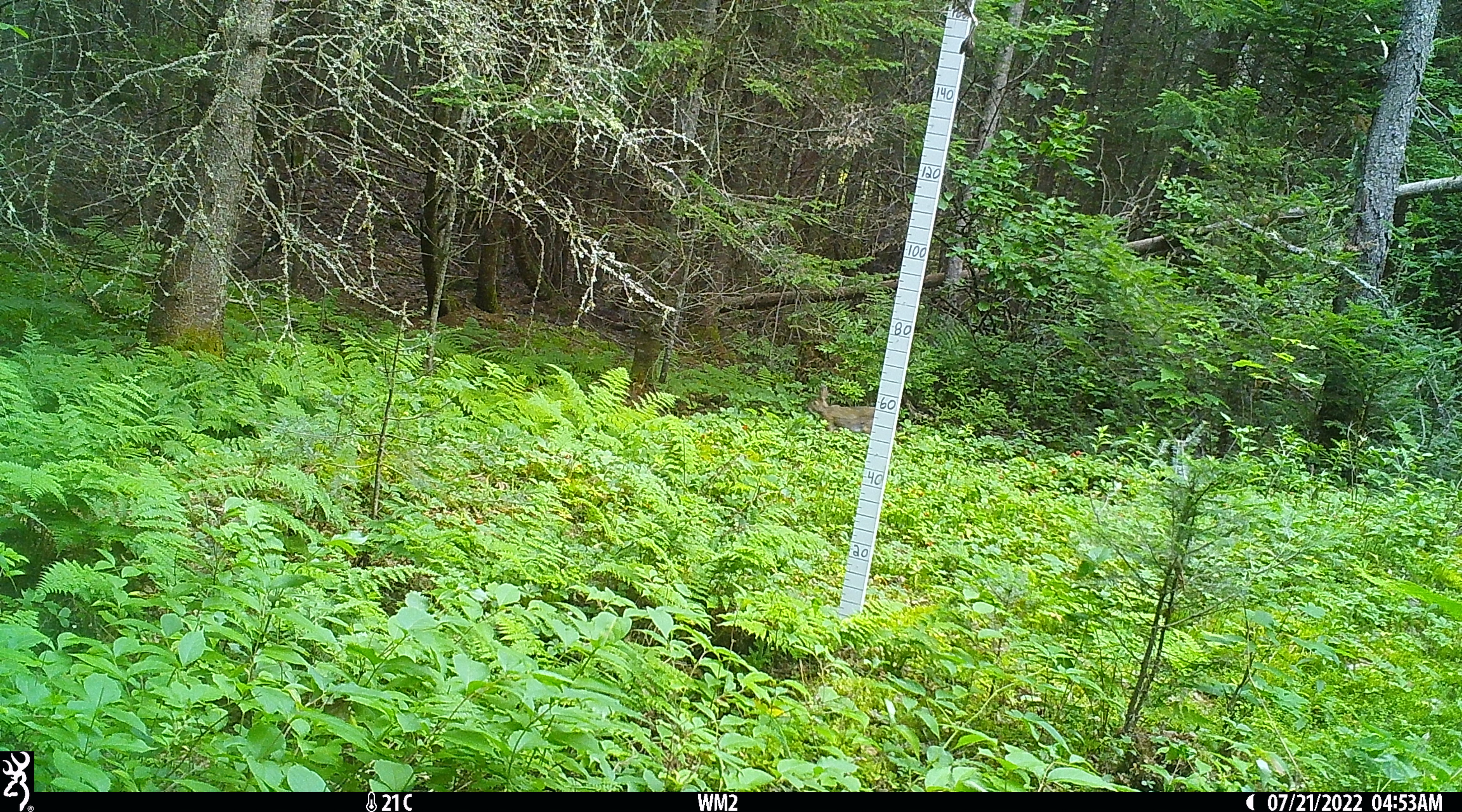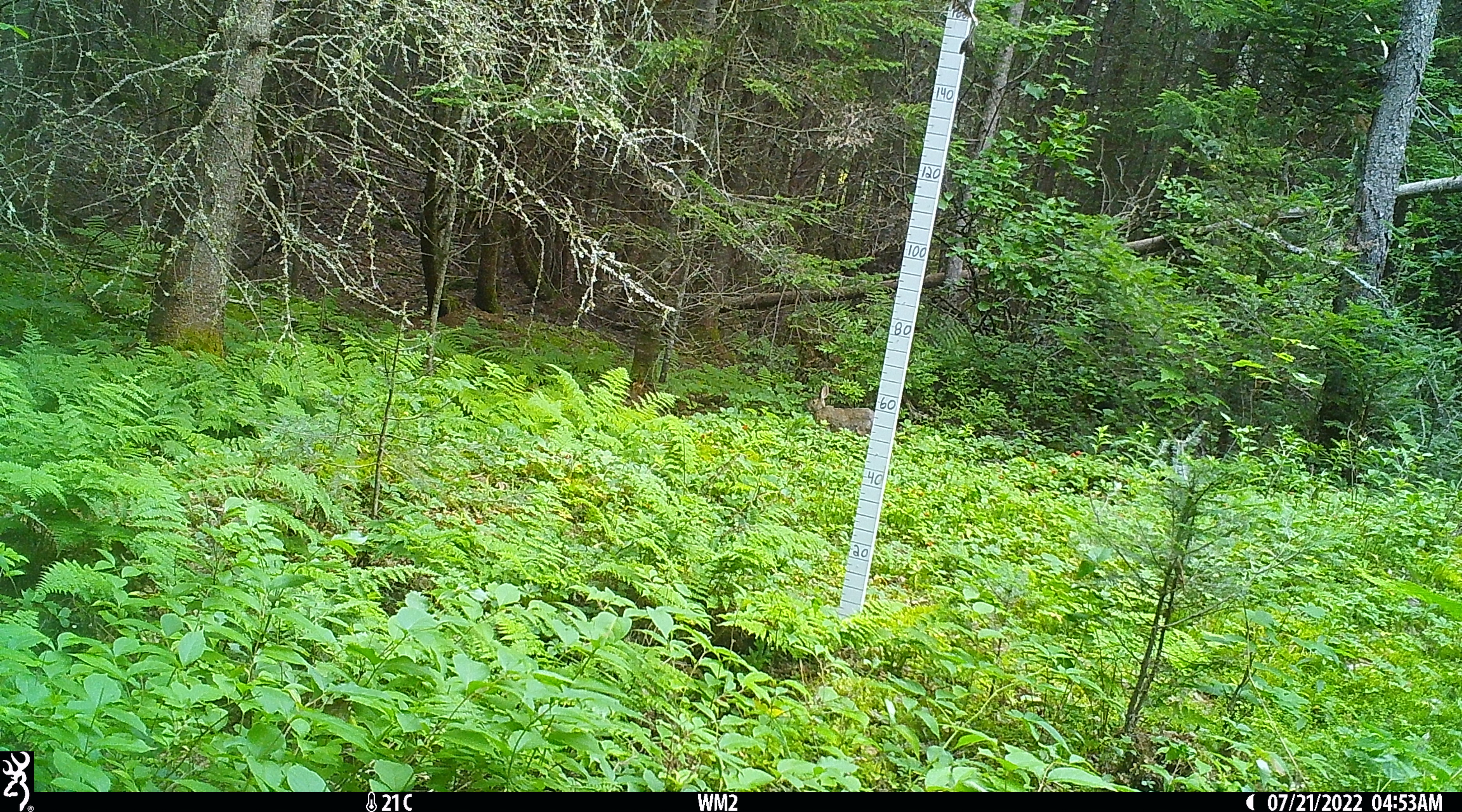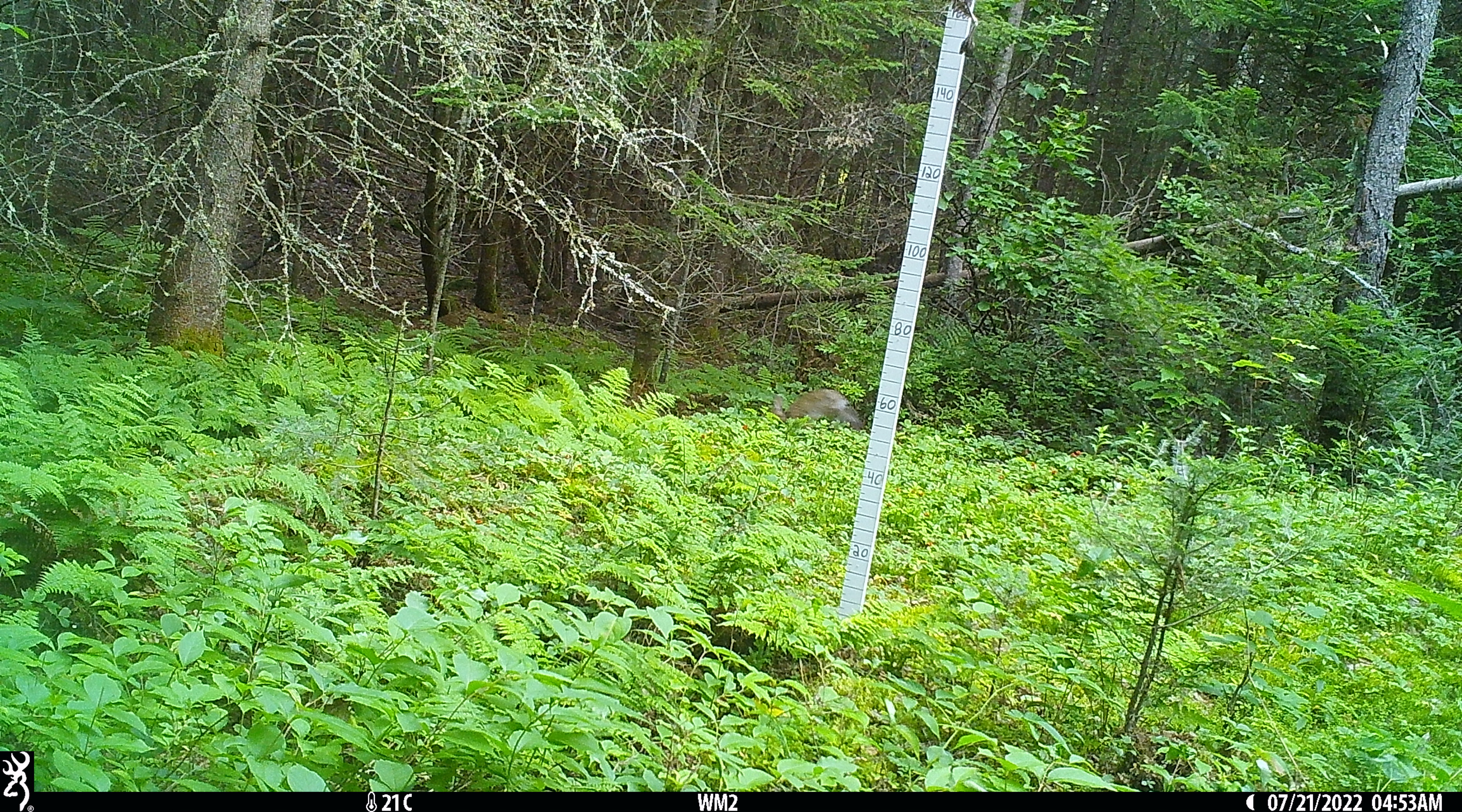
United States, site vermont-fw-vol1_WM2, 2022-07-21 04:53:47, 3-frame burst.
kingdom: Animalia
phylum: Chordata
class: Mammalia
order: Lagomorpha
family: Leporidae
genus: Lepus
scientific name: Lepus americanus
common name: snowshoe hare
Snowshoe hare (Lepus americanus).